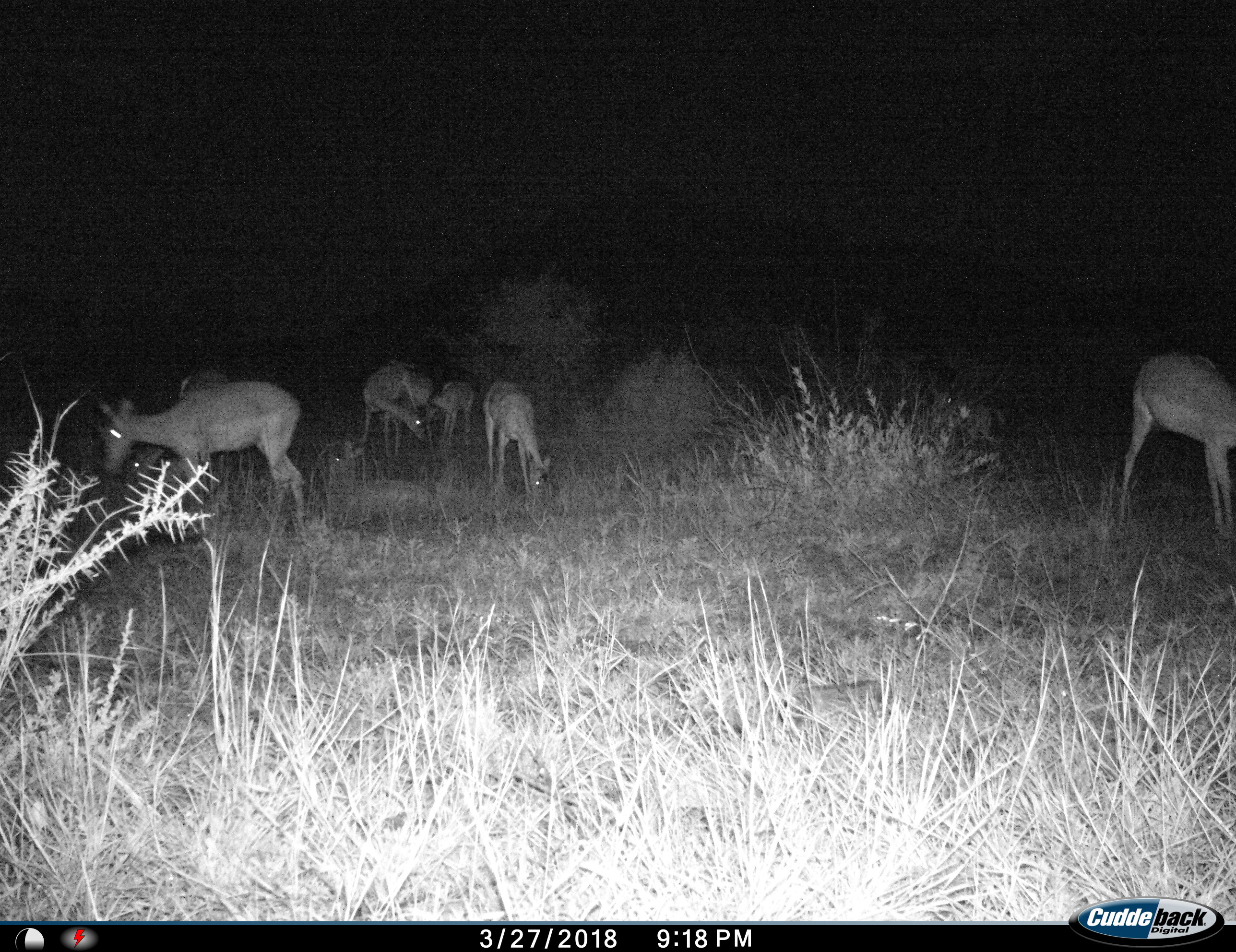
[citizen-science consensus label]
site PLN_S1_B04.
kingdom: Animalia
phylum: Chordata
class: Mammalia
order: Artiodactyla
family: Bovidae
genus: Aepyceros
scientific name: Aepyceros melampus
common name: impala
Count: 7.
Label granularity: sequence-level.